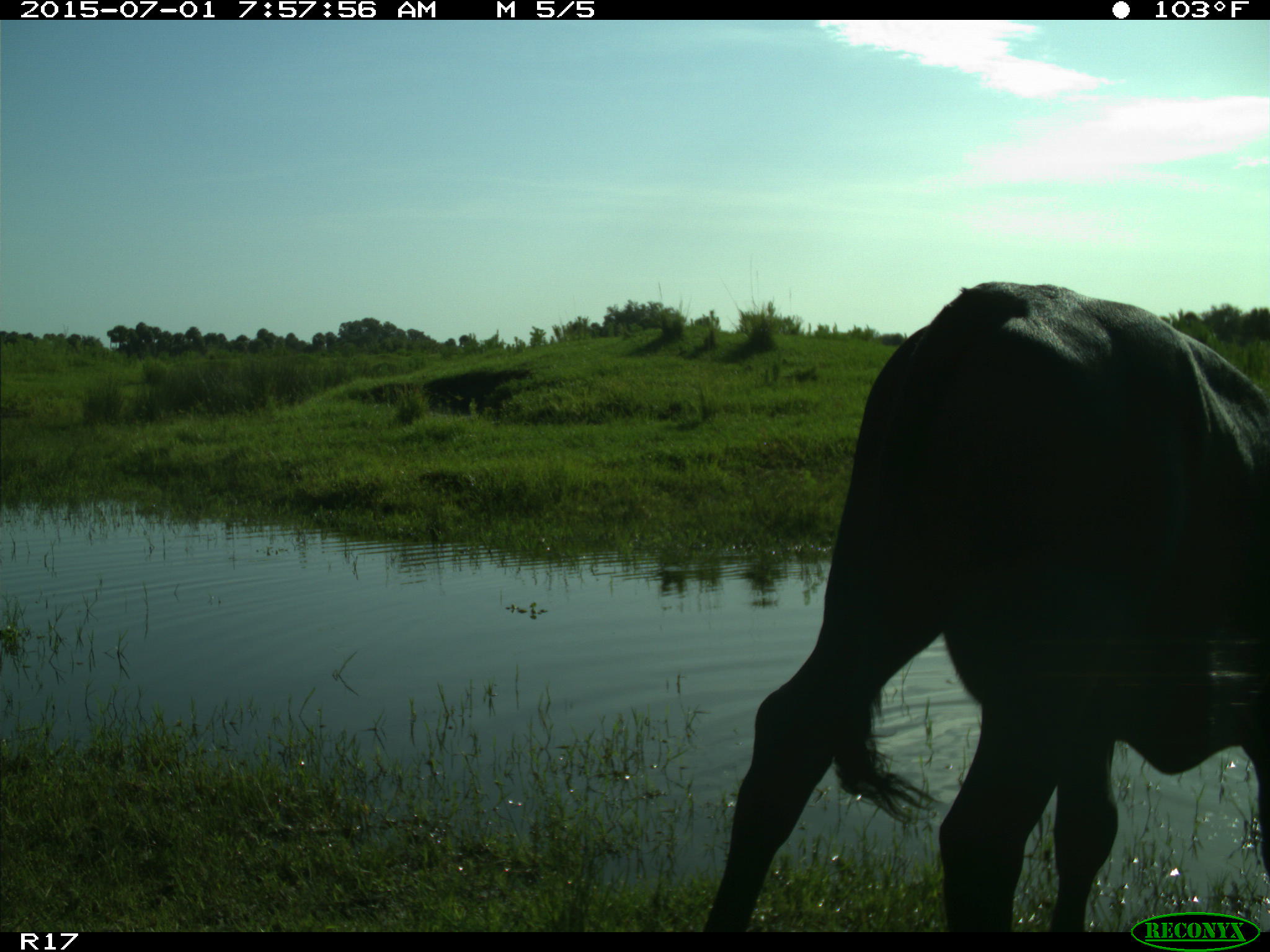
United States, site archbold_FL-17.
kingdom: Animalia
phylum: Chordata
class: Mammalia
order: Artiodactyla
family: Bovidae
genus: Bos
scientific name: Bos taurus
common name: domestic cow